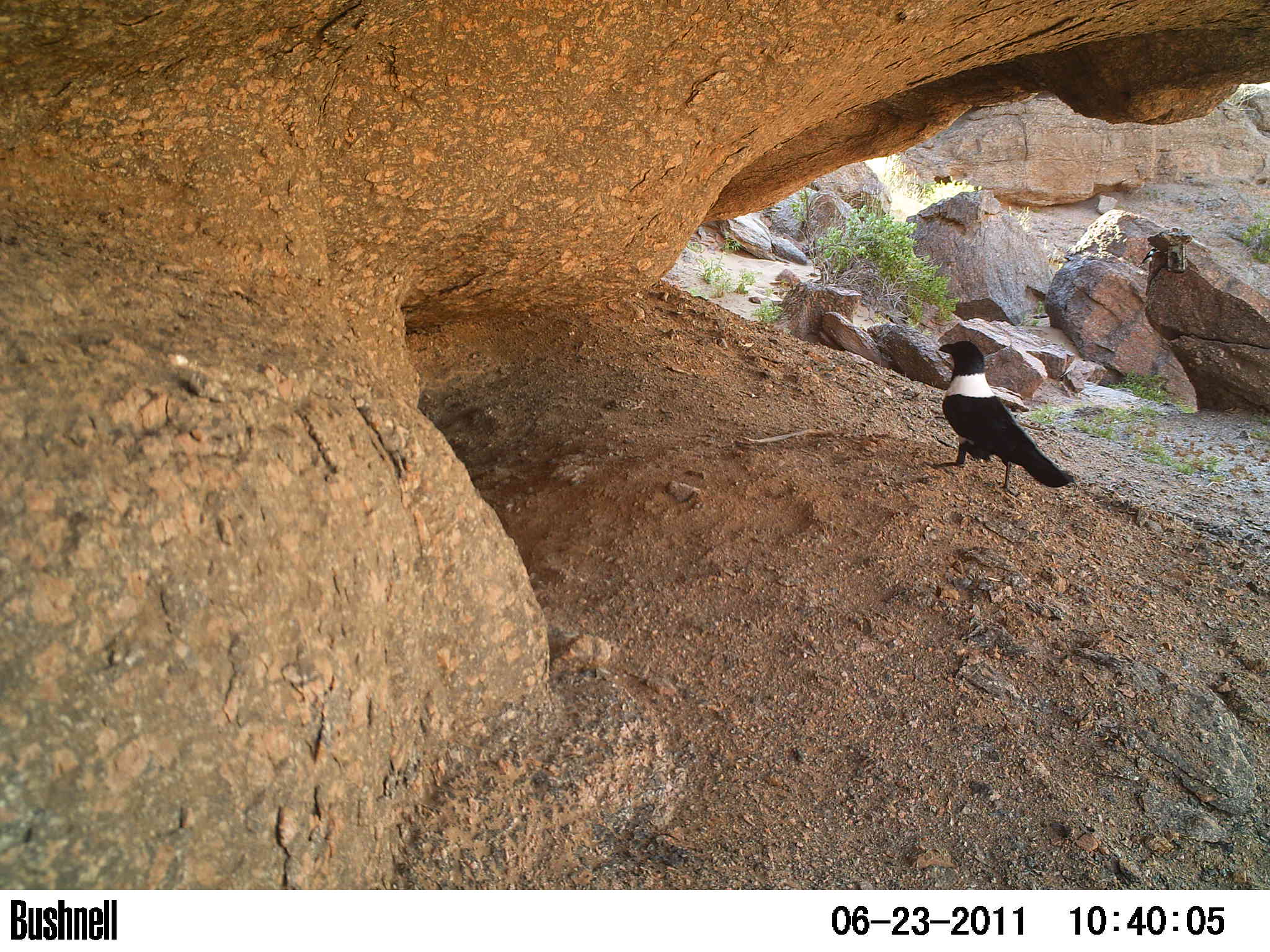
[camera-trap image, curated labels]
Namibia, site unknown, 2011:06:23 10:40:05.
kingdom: Animalia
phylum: Chordata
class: Aves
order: Passeriformes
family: Corvidae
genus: Corvus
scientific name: Corvus albus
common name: pied crow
Corvus albus (pied crow).